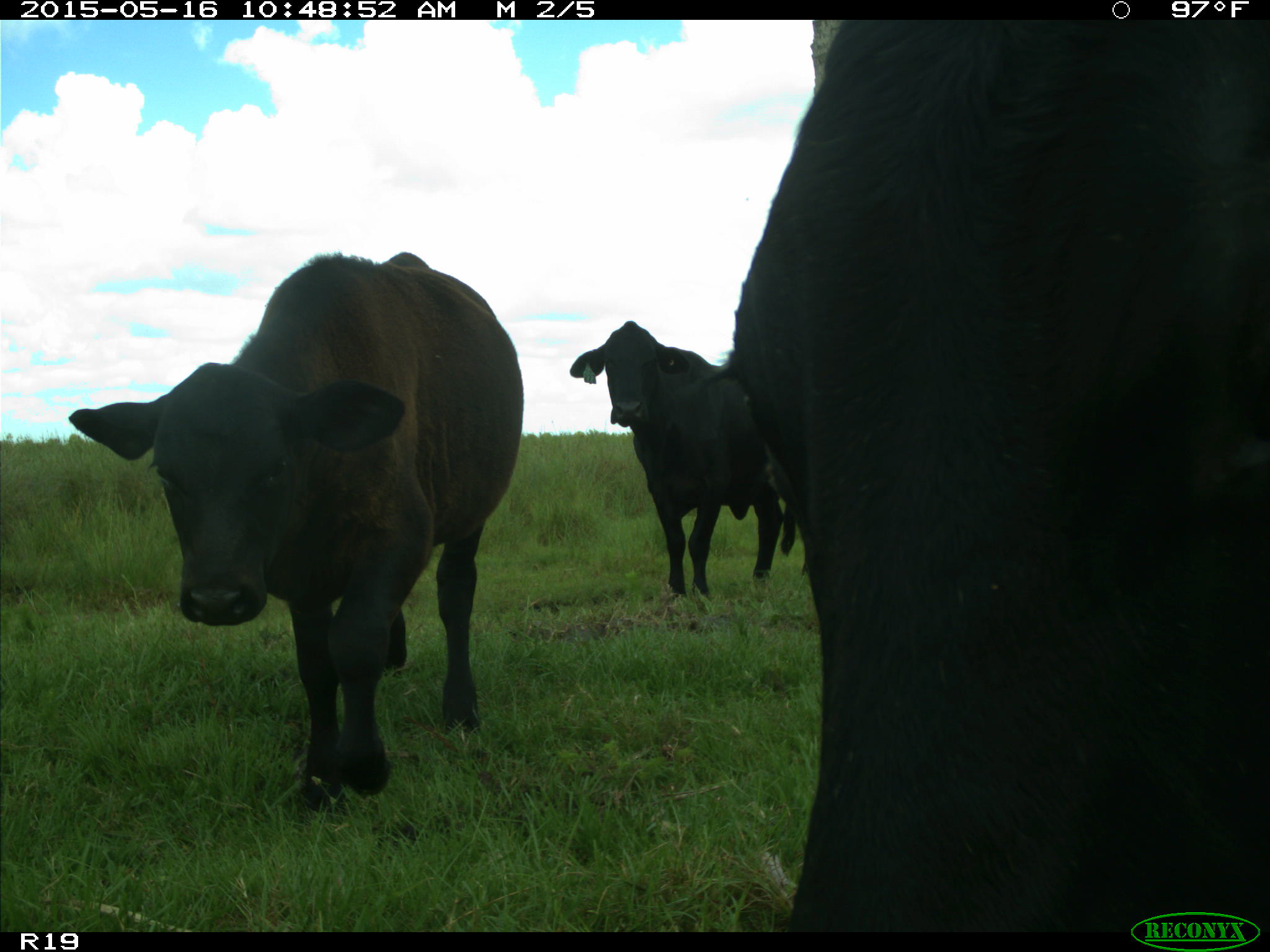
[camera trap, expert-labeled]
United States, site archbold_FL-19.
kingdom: Animalia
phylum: Chordata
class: Mammalia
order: Artiodactyla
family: Bovidae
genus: Bos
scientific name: Bos taurus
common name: domestic cow